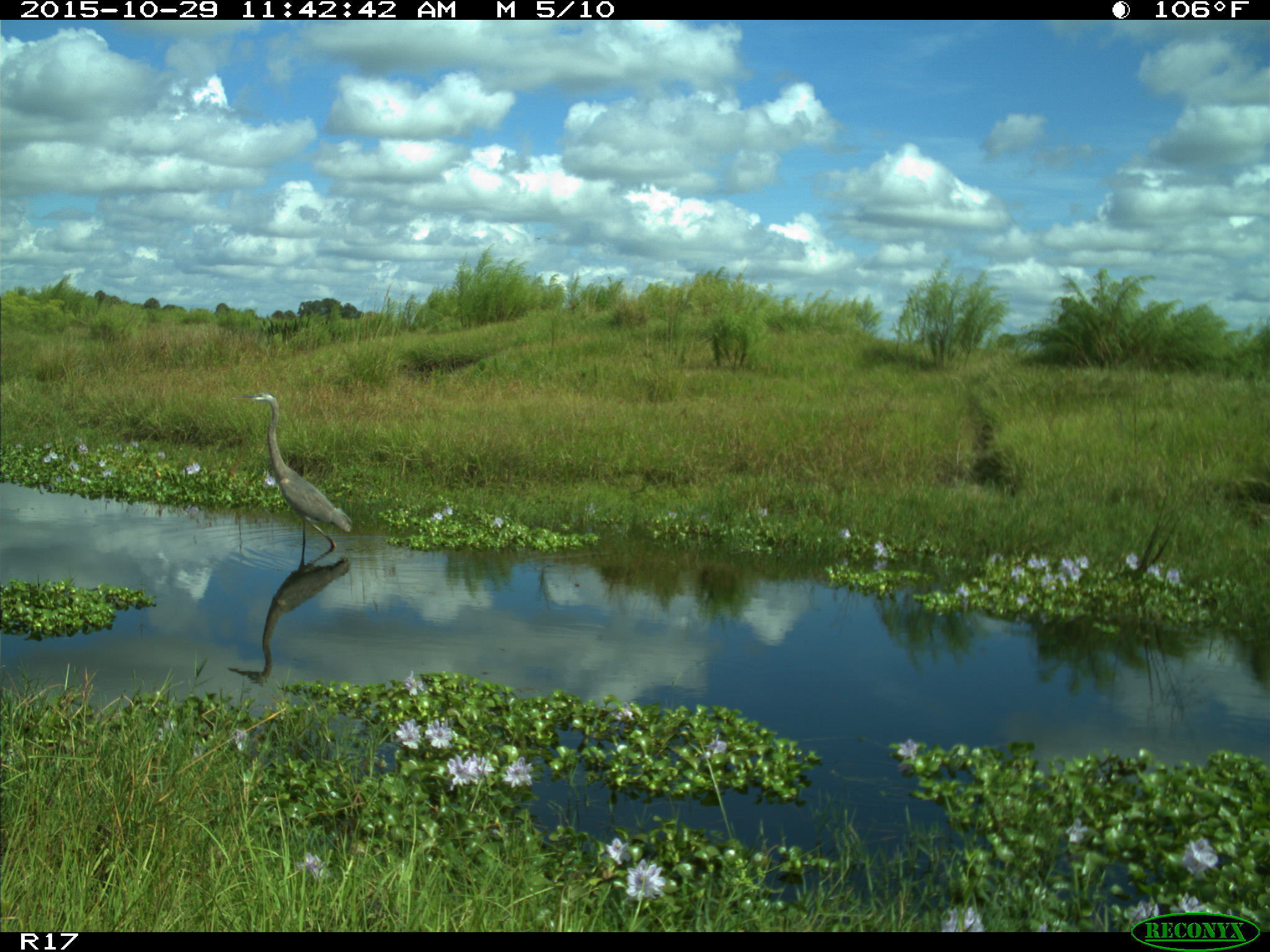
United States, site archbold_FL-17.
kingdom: Animalia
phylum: Chordata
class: Aves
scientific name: Aves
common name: birds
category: unidentified bird